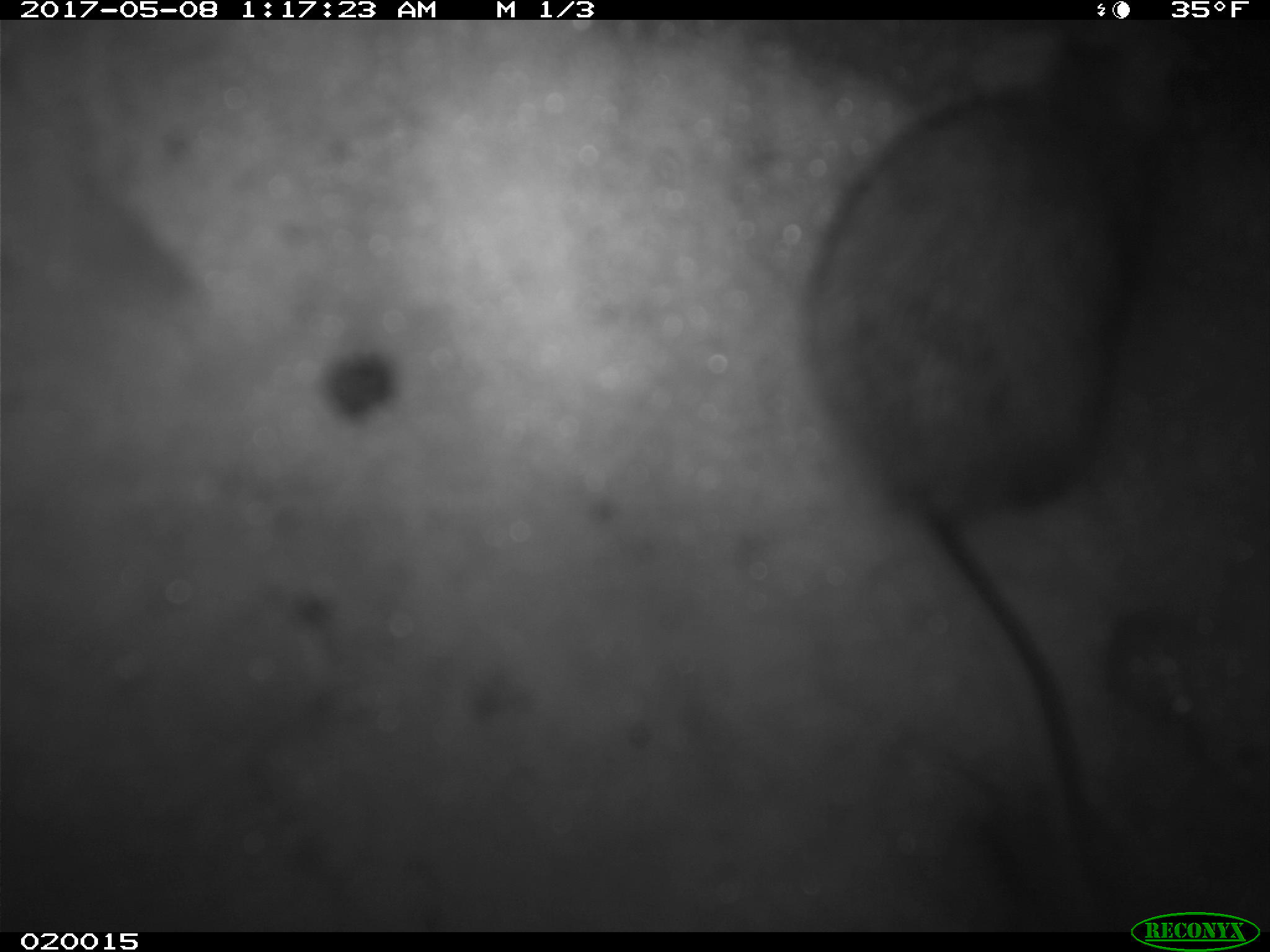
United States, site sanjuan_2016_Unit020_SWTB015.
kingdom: Animalia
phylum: Chordata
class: Mammalia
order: Rodentia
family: Cricetidae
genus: Peromyscus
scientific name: Peromyscus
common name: deermice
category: unidentified deer mouse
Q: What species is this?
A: Unidentified deer mouse (deermice) (Peromyscus).